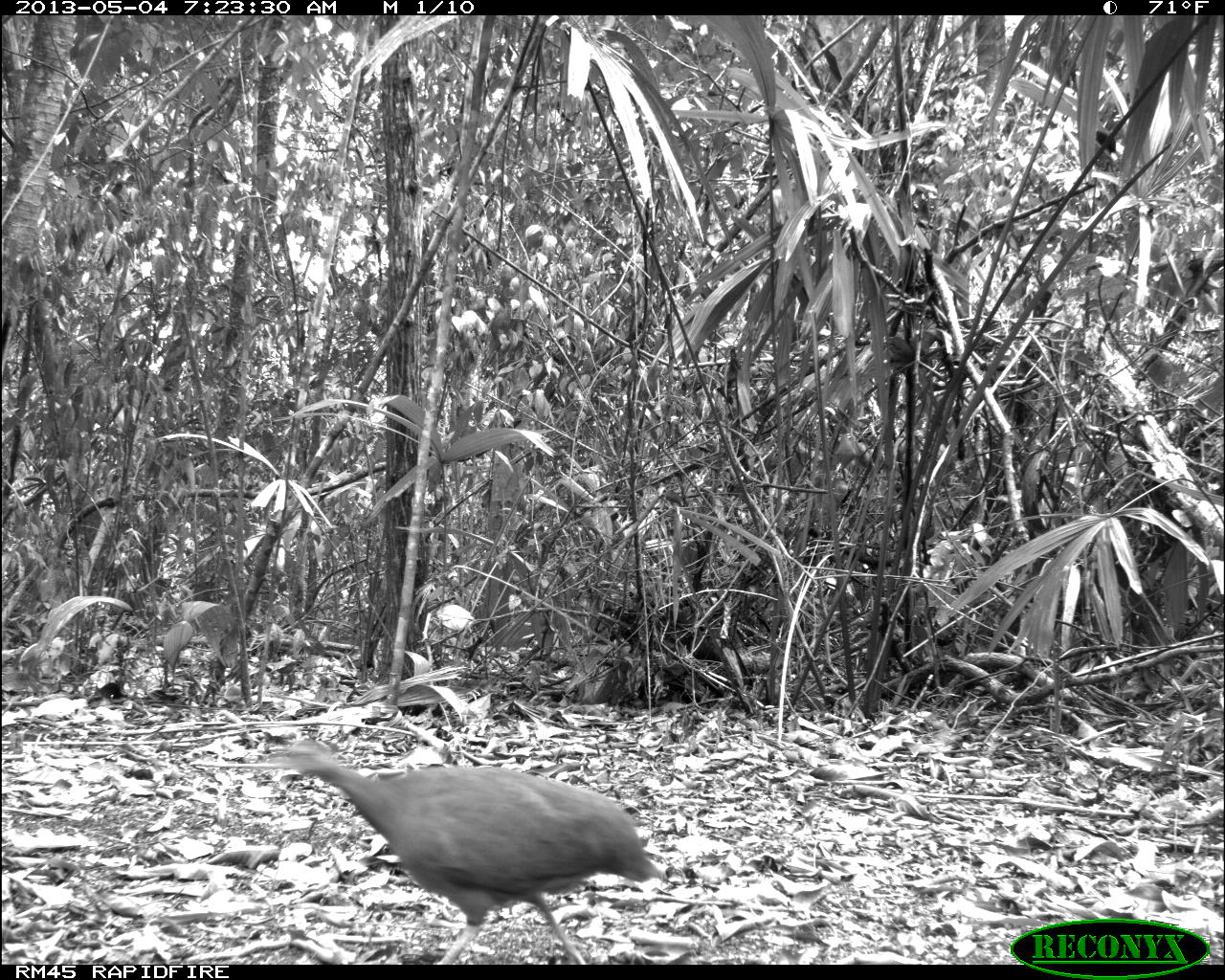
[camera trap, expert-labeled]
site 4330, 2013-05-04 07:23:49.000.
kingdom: Animalia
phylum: Chordata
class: Aves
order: Tinamiformes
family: Tinamidae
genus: Tinamus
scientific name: Tinamus major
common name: great tinamou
Tinamus major (great tinamou), count 2.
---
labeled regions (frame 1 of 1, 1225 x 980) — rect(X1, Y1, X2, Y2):
tinamus major: rect(270, 743, 668, 964)